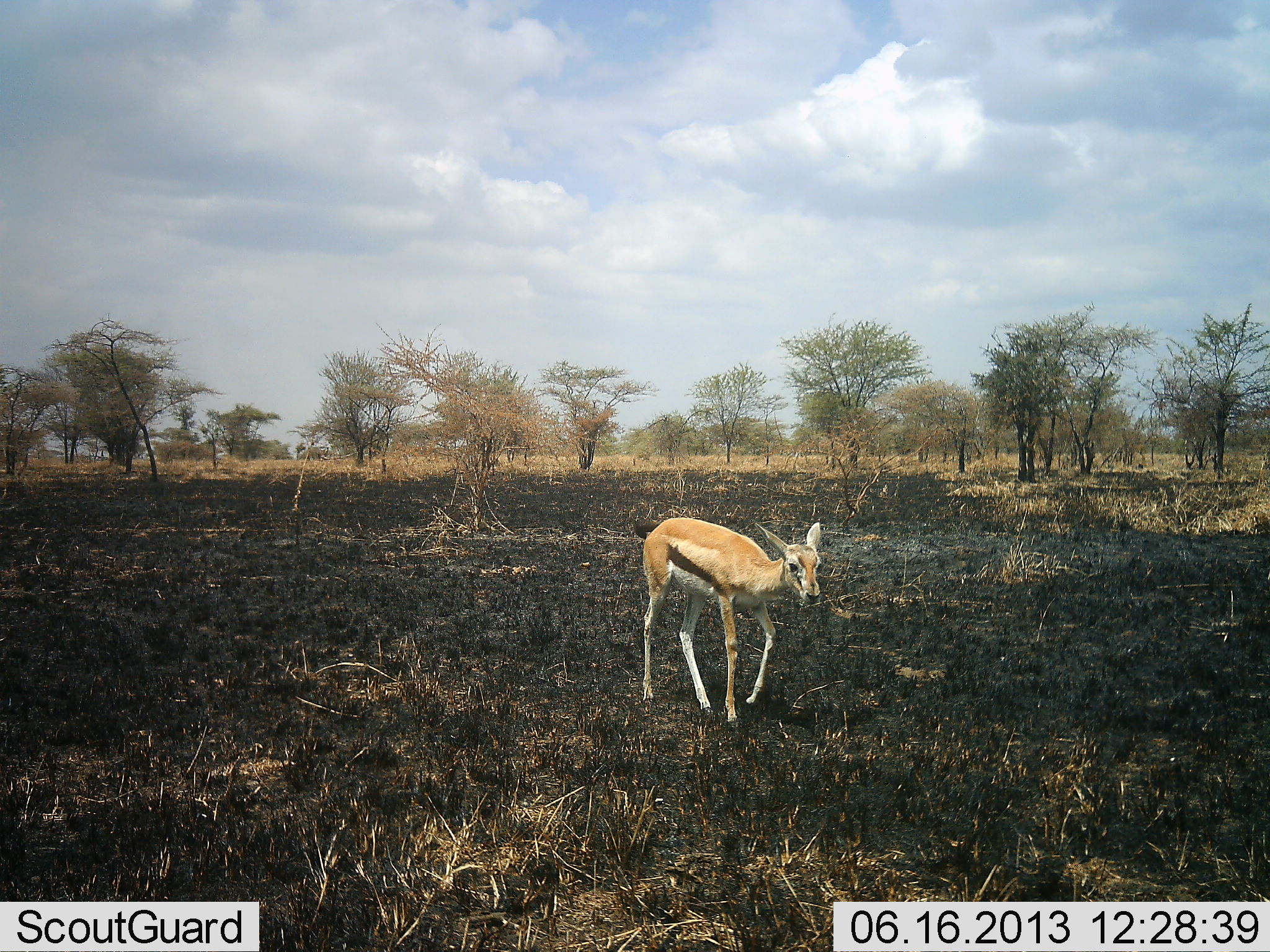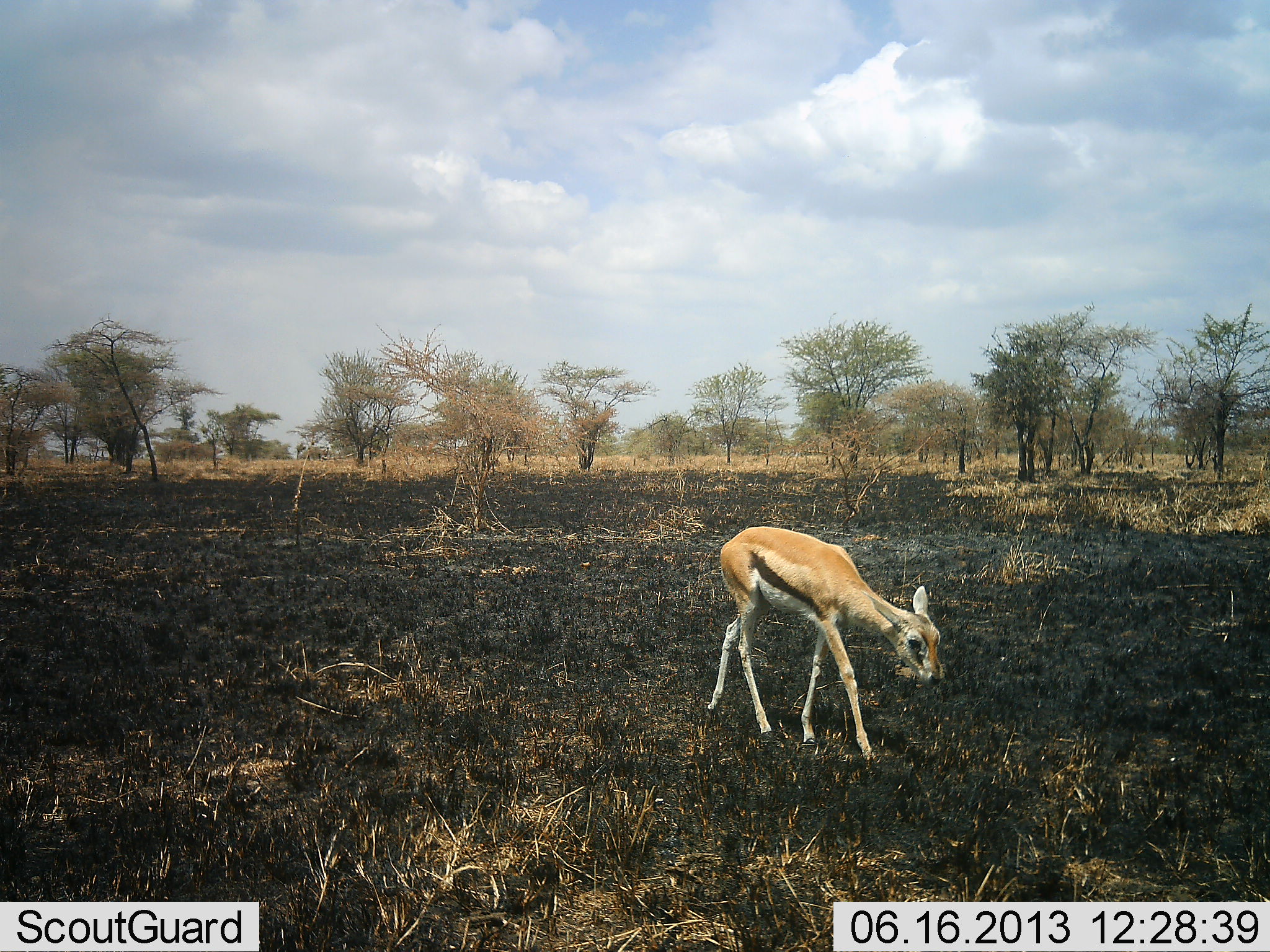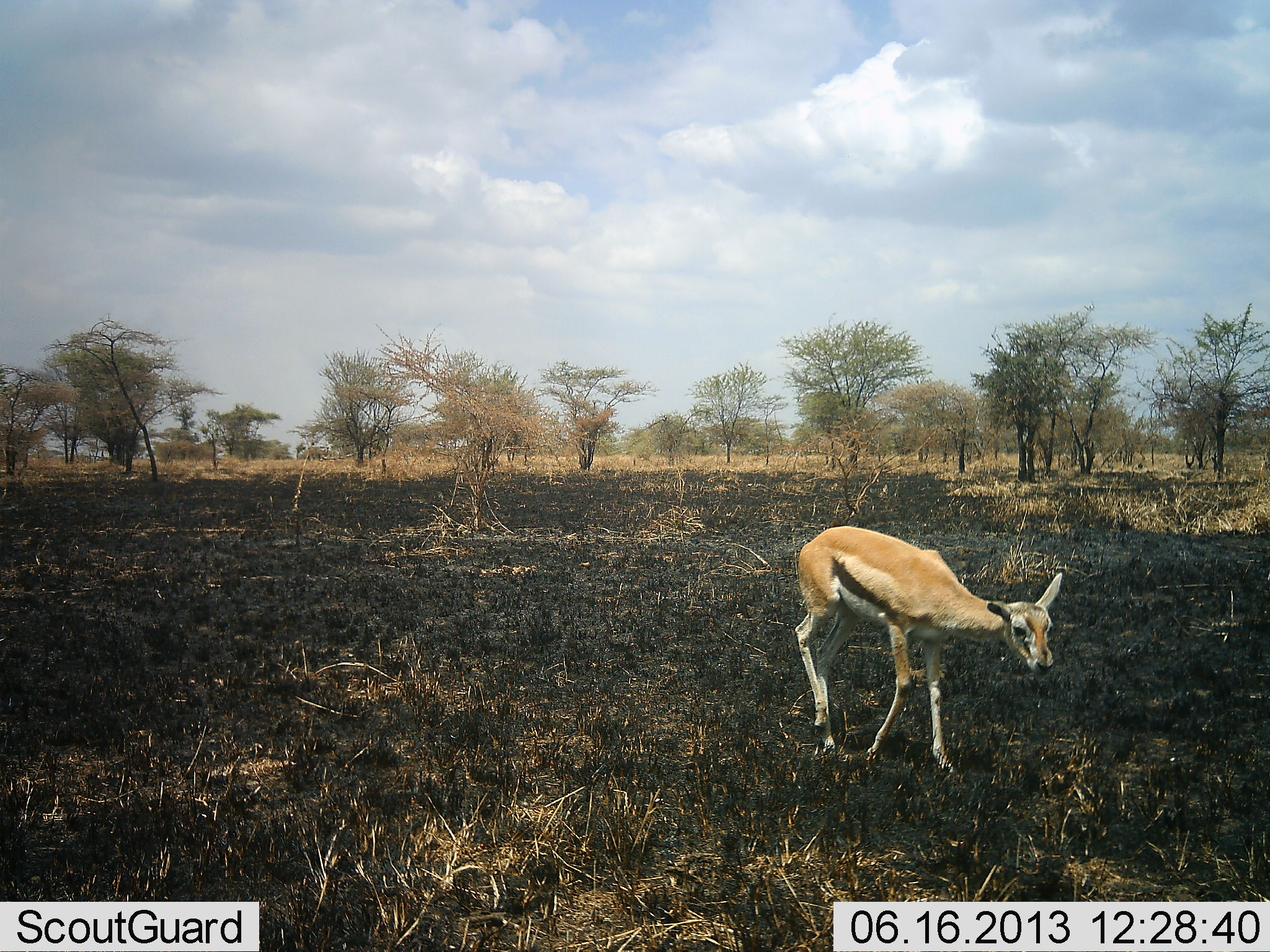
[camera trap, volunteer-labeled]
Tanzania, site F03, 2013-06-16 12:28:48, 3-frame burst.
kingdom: Animalia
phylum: Chordata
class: Mammalia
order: Artiodactyla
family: Bovidae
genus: Eudorcas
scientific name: Eudorcas thomsonii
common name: thomson's gazelle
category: gazellethomsons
Gazellethomsons (thomson's gazelle) (Eudorcas thomsonii), count 1. Behavior (volunteer vote fractions): standing 0%, resting 0%, moving 100%, interacting 0%. Young present (vote fraction): 40%. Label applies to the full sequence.